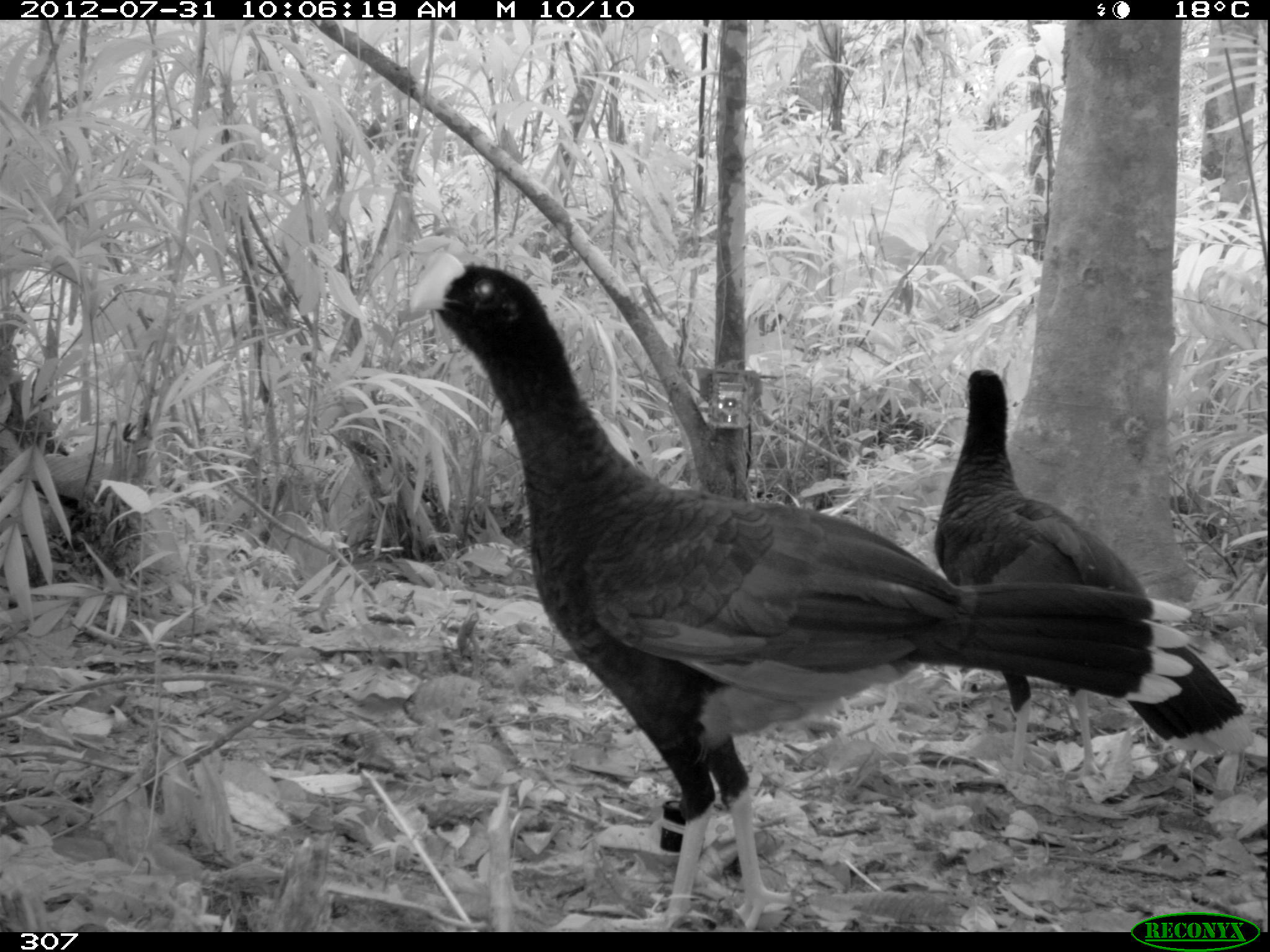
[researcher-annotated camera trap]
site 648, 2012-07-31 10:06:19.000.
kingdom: Animalia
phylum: Chordata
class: Aves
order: Galliformes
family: Cracidae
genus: Mitu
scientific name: Mitu tuberosum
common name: razor-billed curassow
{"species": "Mitu tuberosum (razor-billed curassow)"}